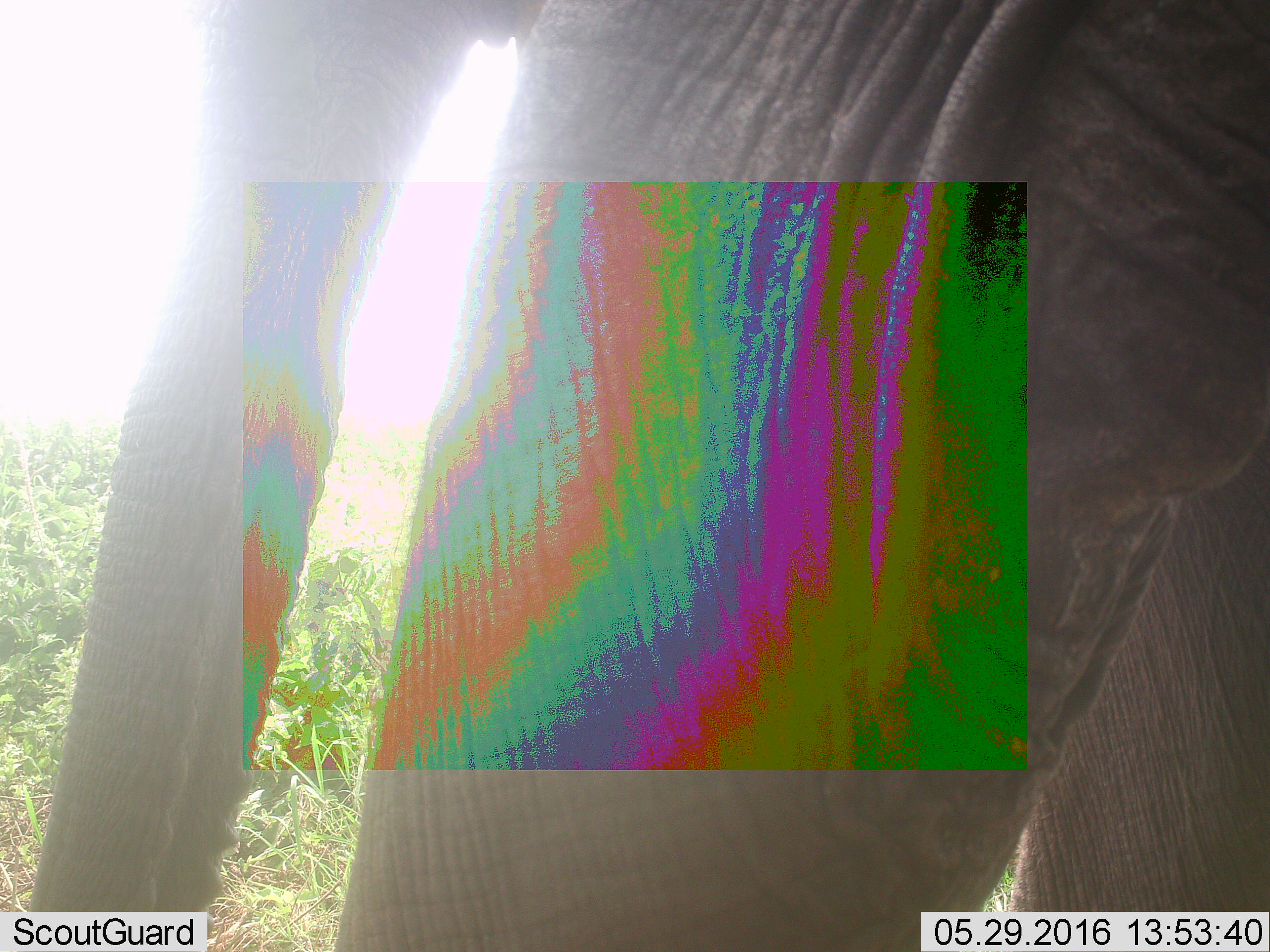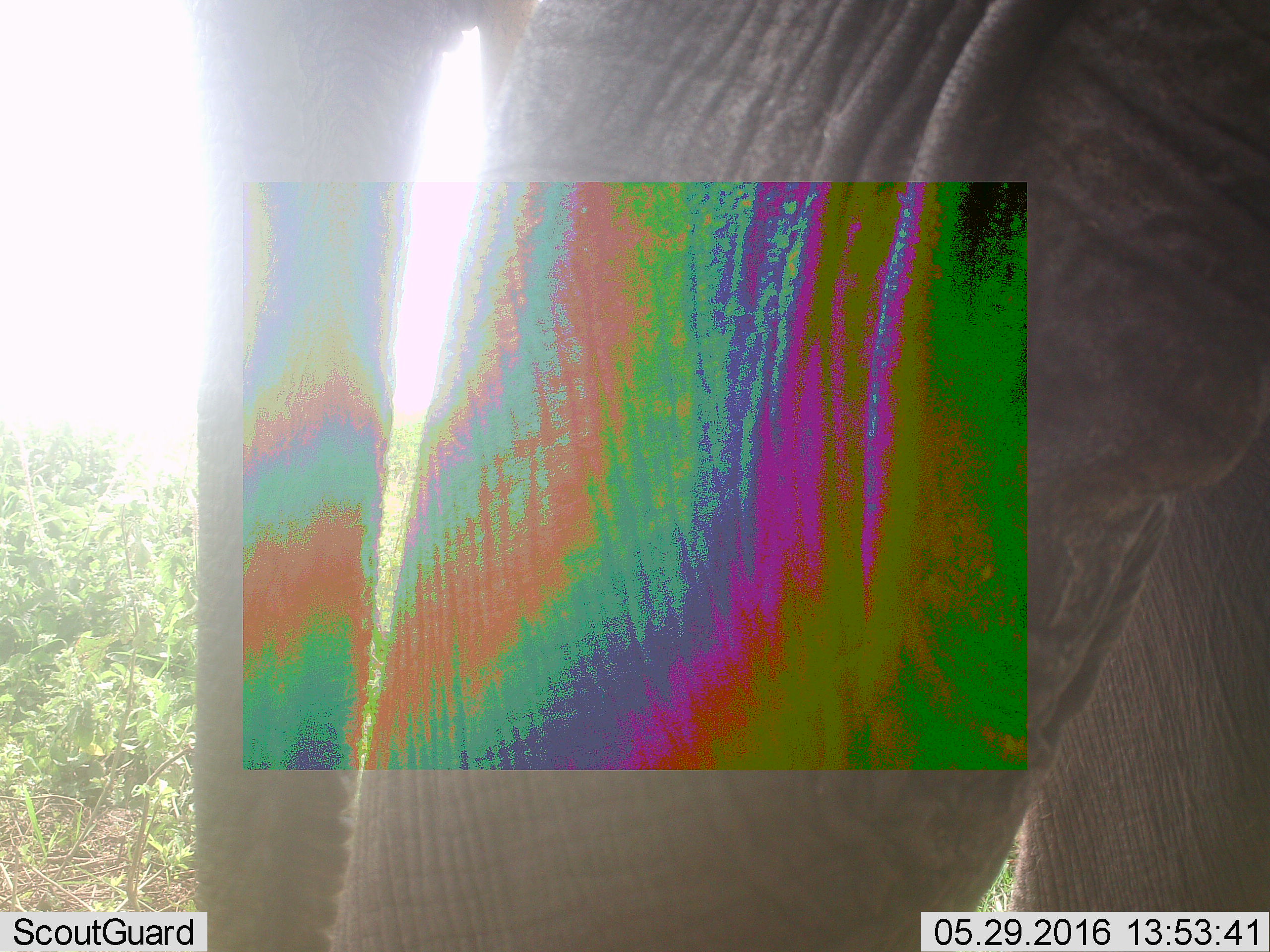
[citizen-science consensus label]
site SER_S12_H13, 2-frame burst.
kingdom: Animalia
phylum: Chordata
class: Mammalia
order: Proboscidea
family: Elephantidae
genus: Loxodonta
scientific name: Loxodonta africana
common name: african bush elephant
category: elephant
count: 1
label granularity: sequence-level